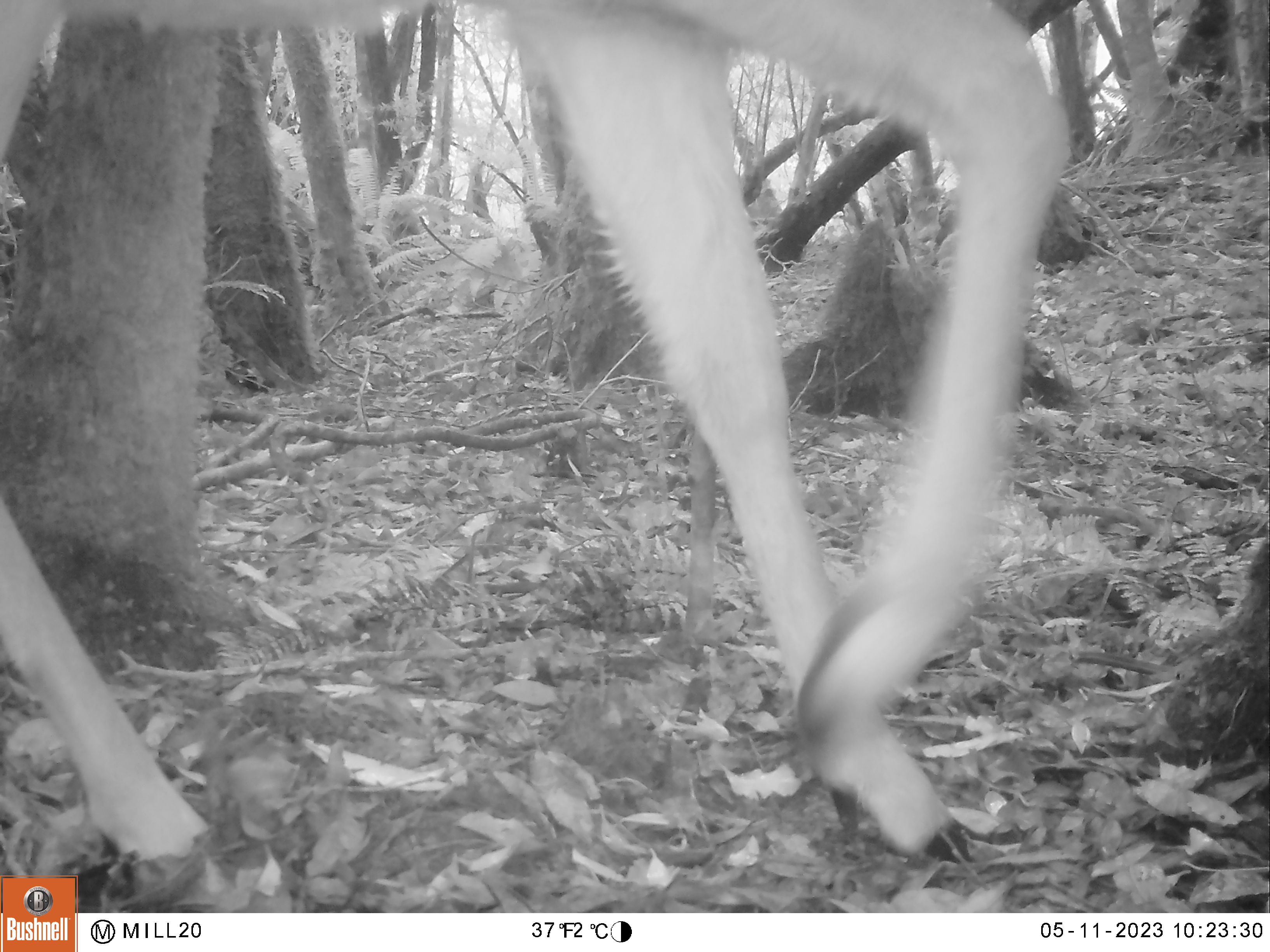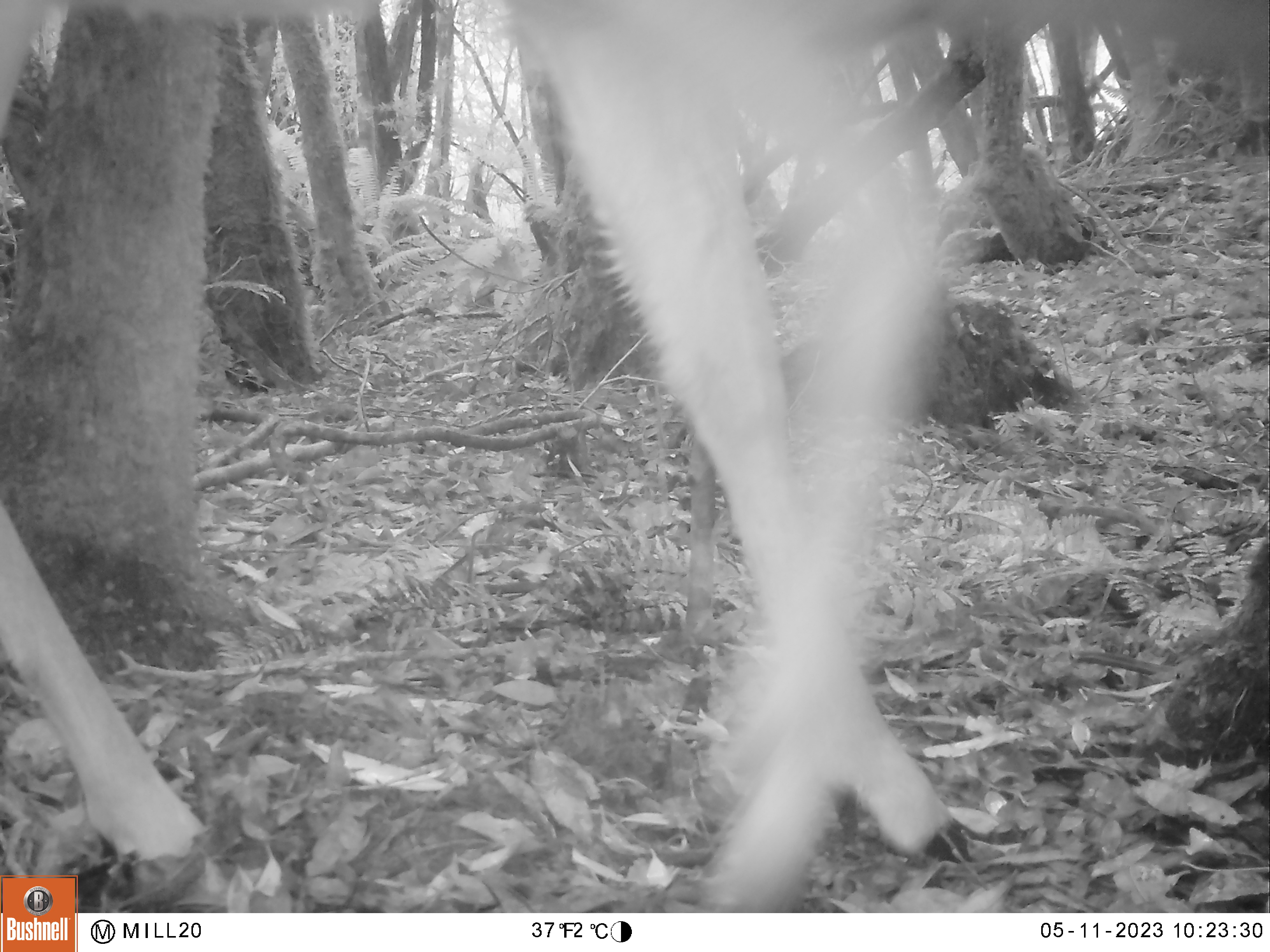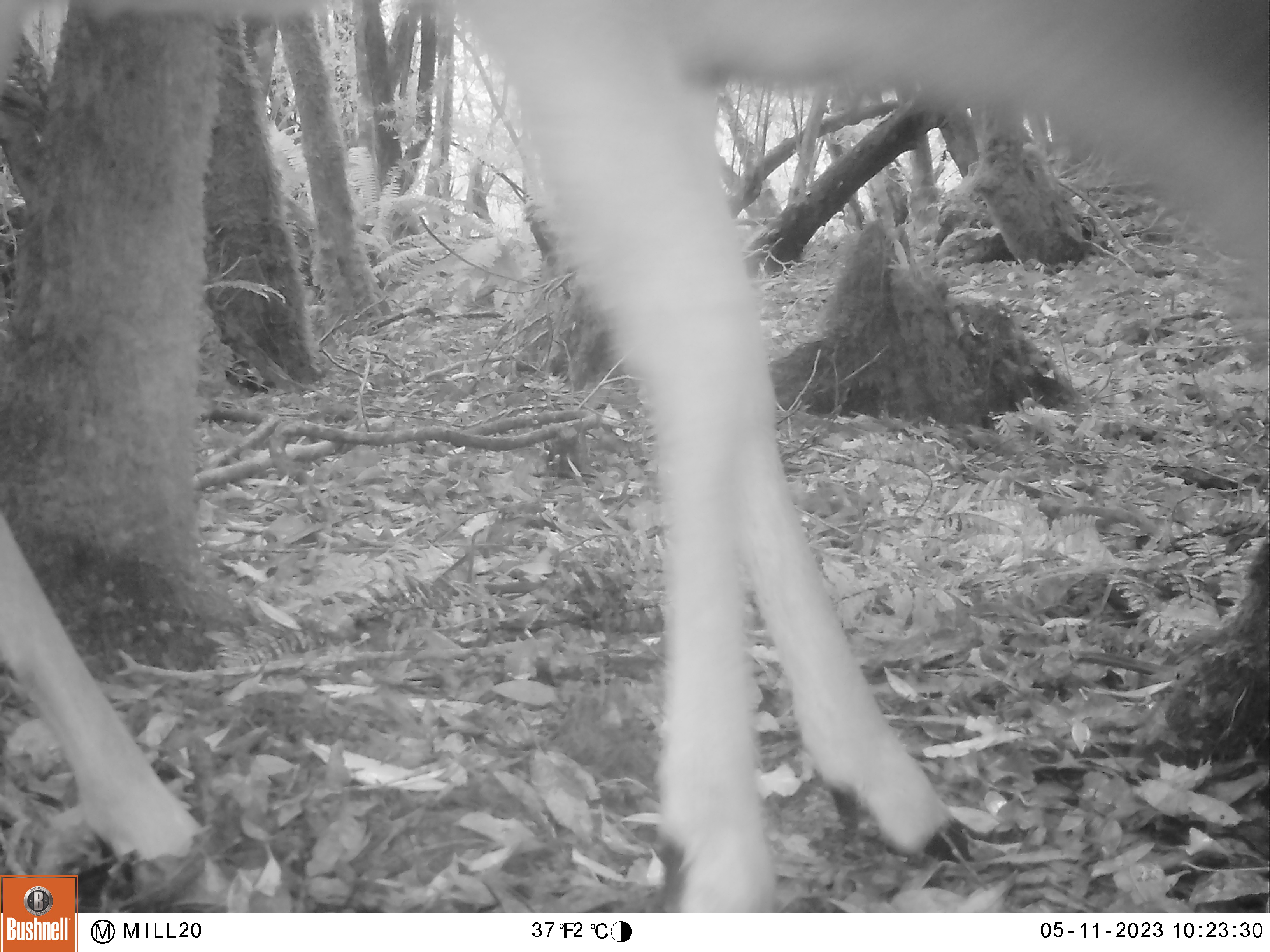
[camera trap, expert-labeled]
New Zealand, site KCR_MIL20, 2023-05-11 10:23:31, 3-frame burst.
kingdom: Animalia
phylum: Chordata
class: Mammalia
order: Artiodactyla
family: Cervidae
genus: Odocoileus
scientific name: Odocoileus virginianus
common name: white-tailed deer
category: white tailed deer